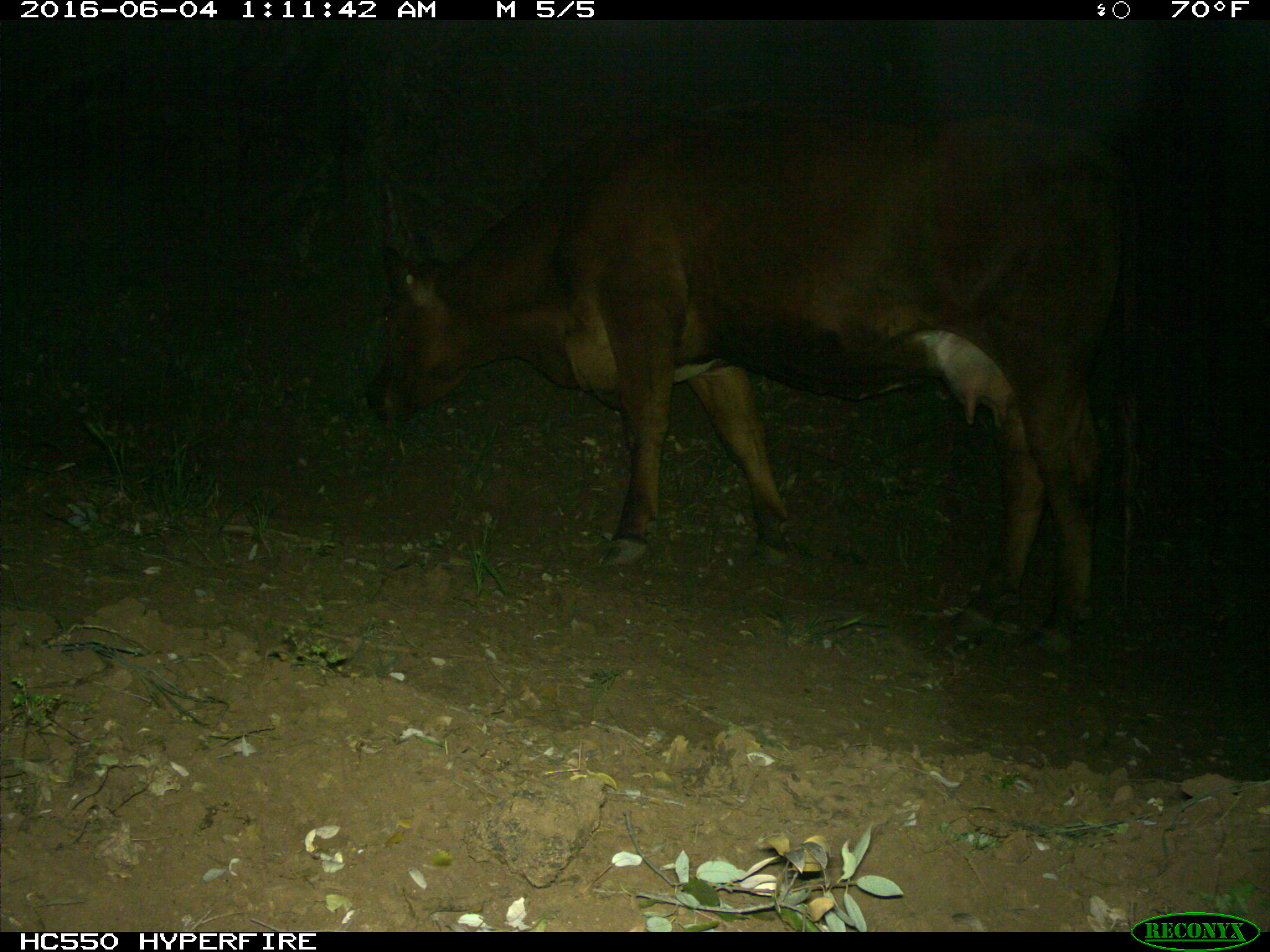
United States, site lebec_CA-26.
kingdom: Animalia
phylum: Chordata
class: Mammalia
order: Artiodactyla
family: Bovidae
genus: Bos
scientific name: Bos taurus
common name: domestic cow